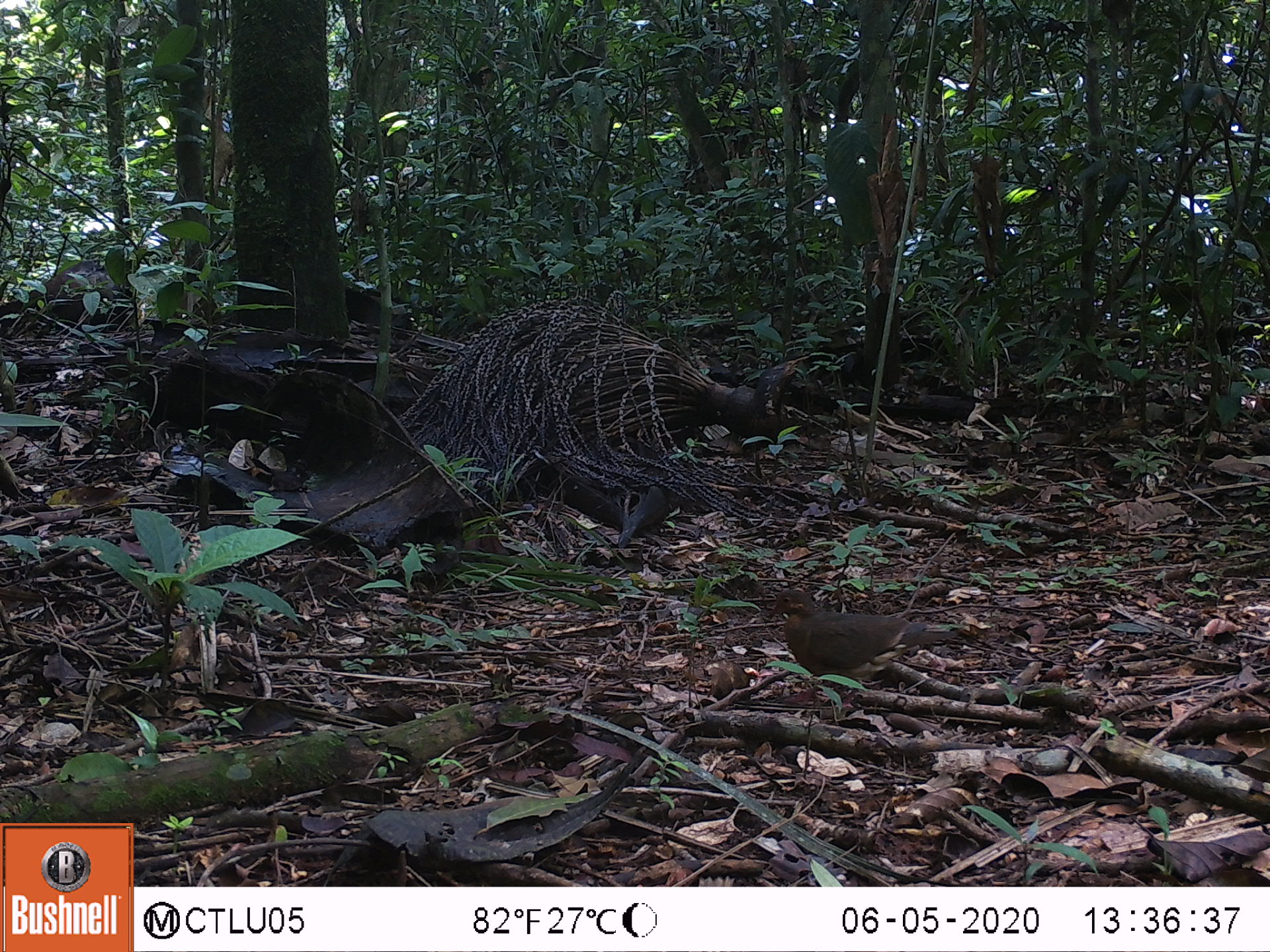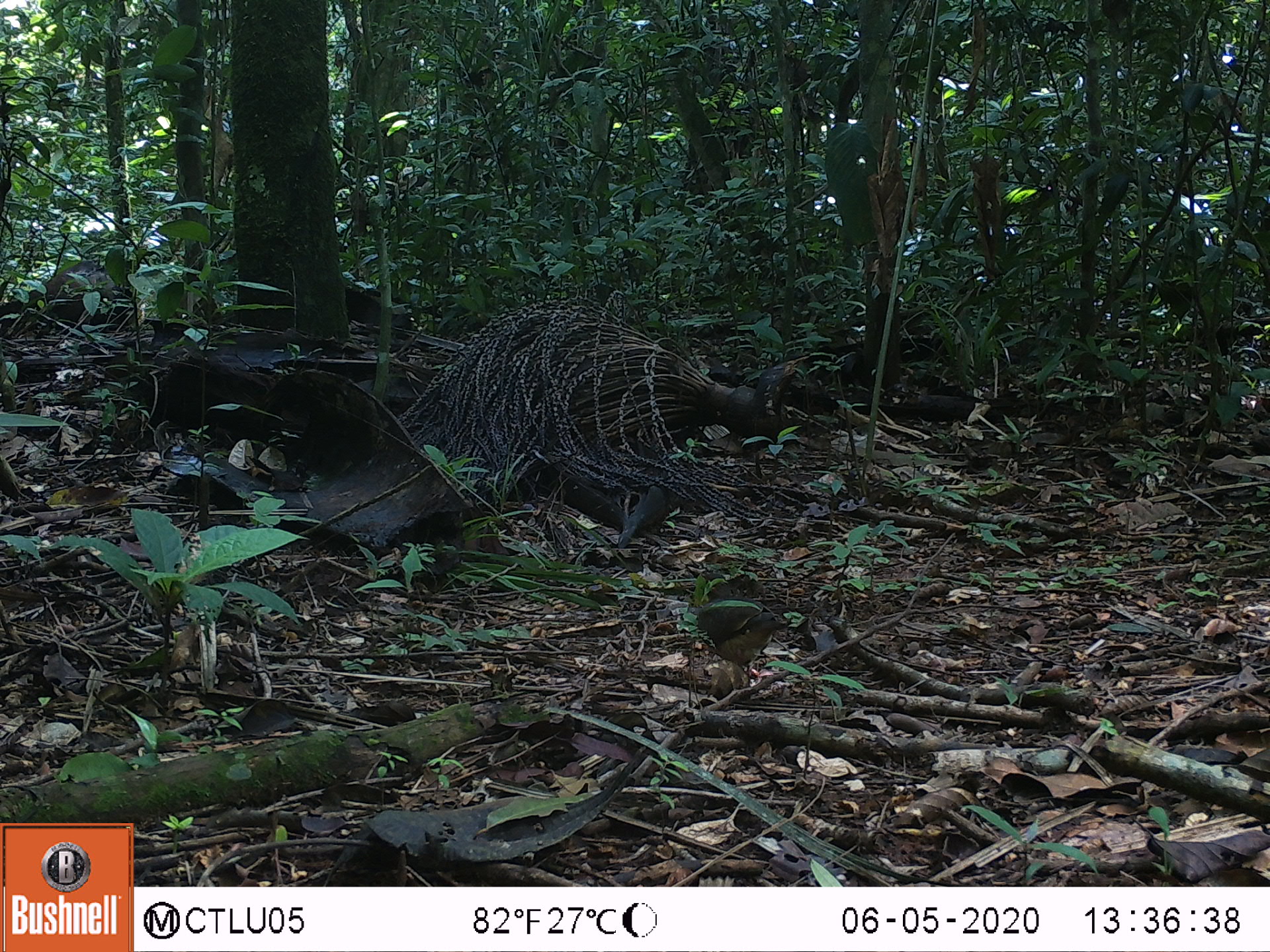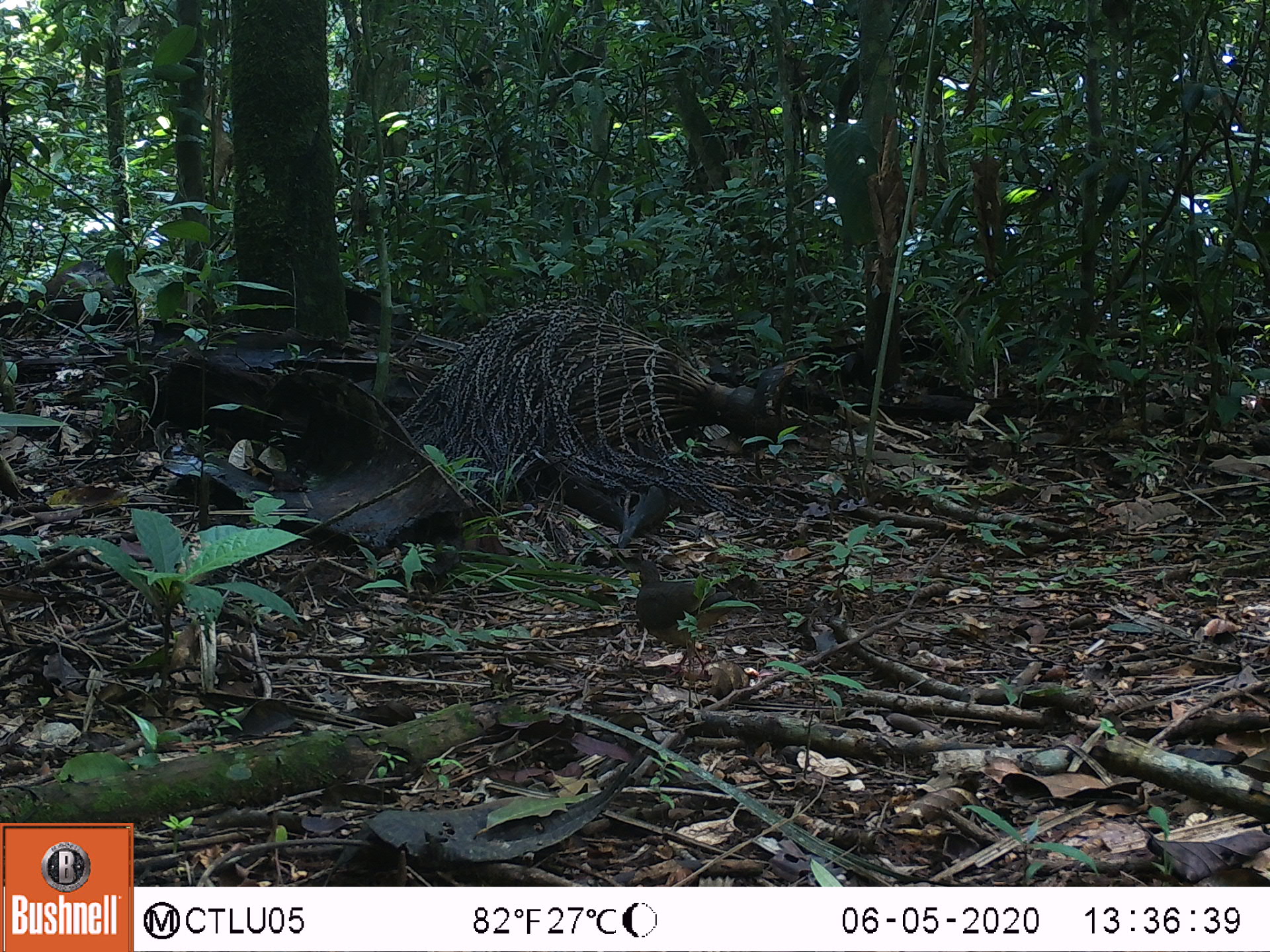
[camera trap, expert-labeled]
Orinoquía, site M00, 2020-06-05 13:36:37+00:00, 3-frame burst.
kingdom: Animalia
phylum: Chordata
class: Aves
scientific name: Aves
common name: bird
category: unknown bird